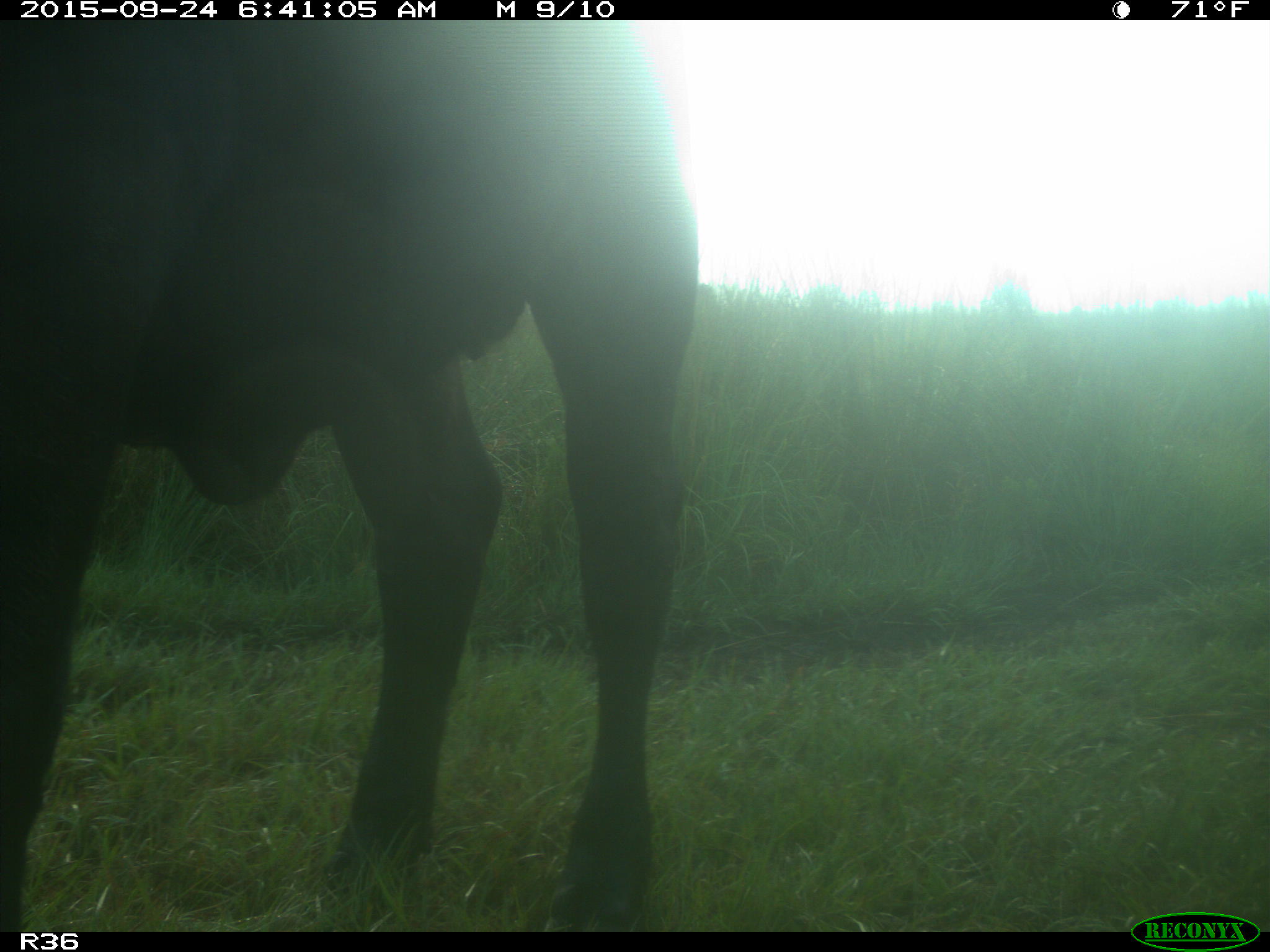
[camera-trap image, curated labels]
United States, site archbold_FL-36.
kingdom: Animalia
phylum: Chordata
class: Mammalia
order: Artiodactyla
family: Bovidae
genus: Bos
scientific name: Bos taurus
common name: domestic cow